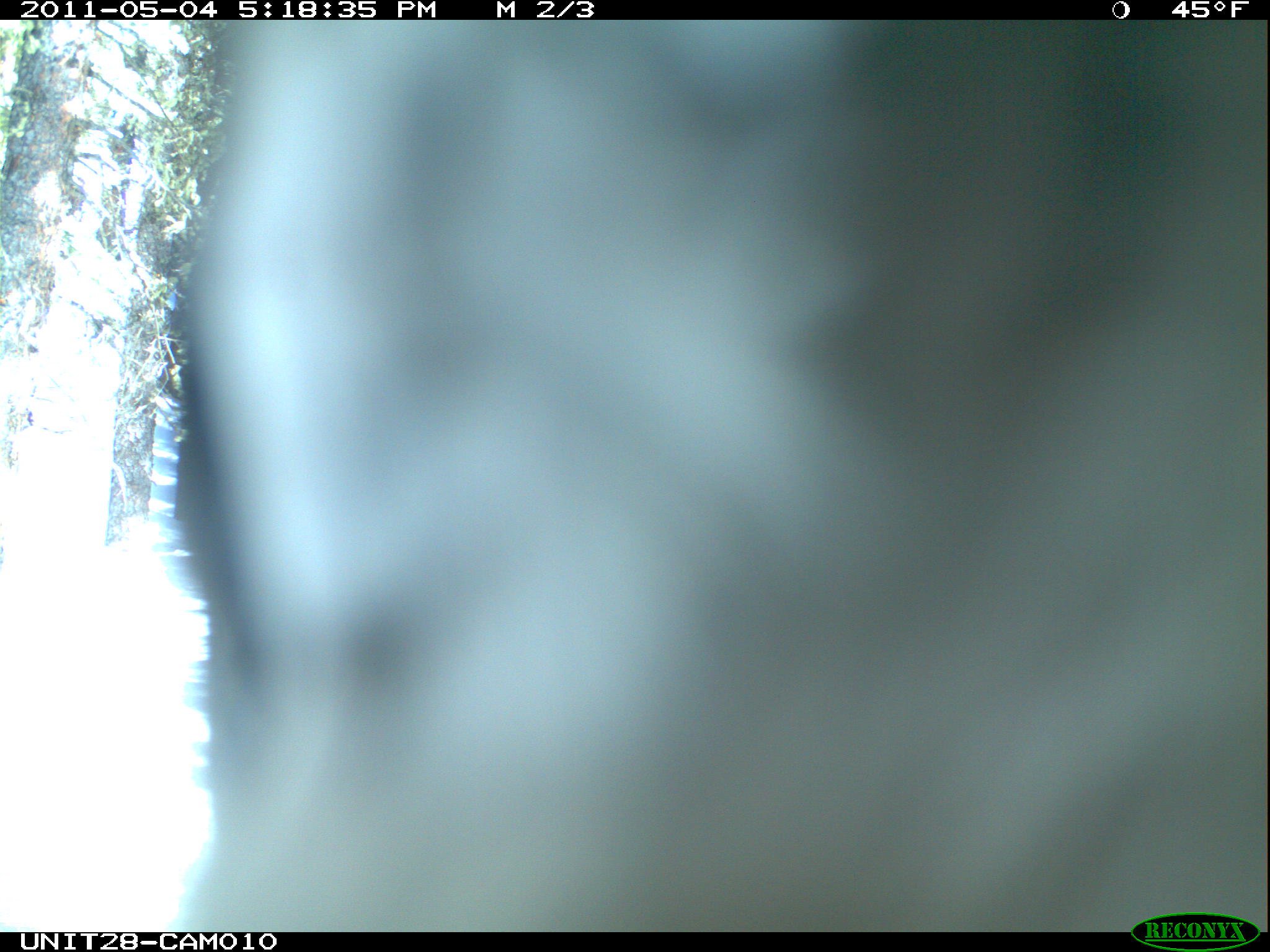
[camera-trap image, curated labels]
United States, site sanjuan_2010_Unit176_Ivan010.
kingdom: Animalia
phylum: Chordata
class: Aves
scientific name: Aves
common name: birds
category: unidentified bird